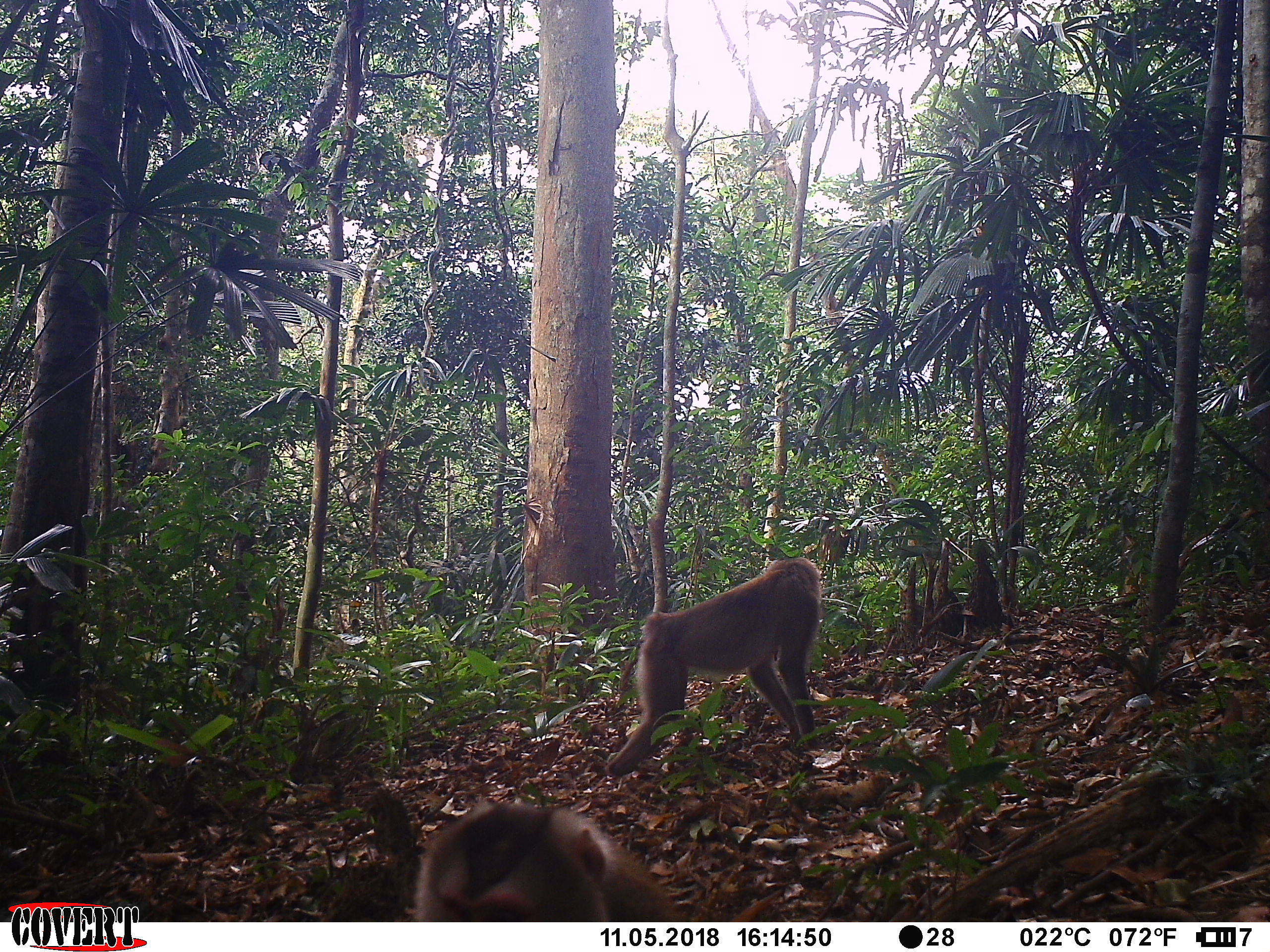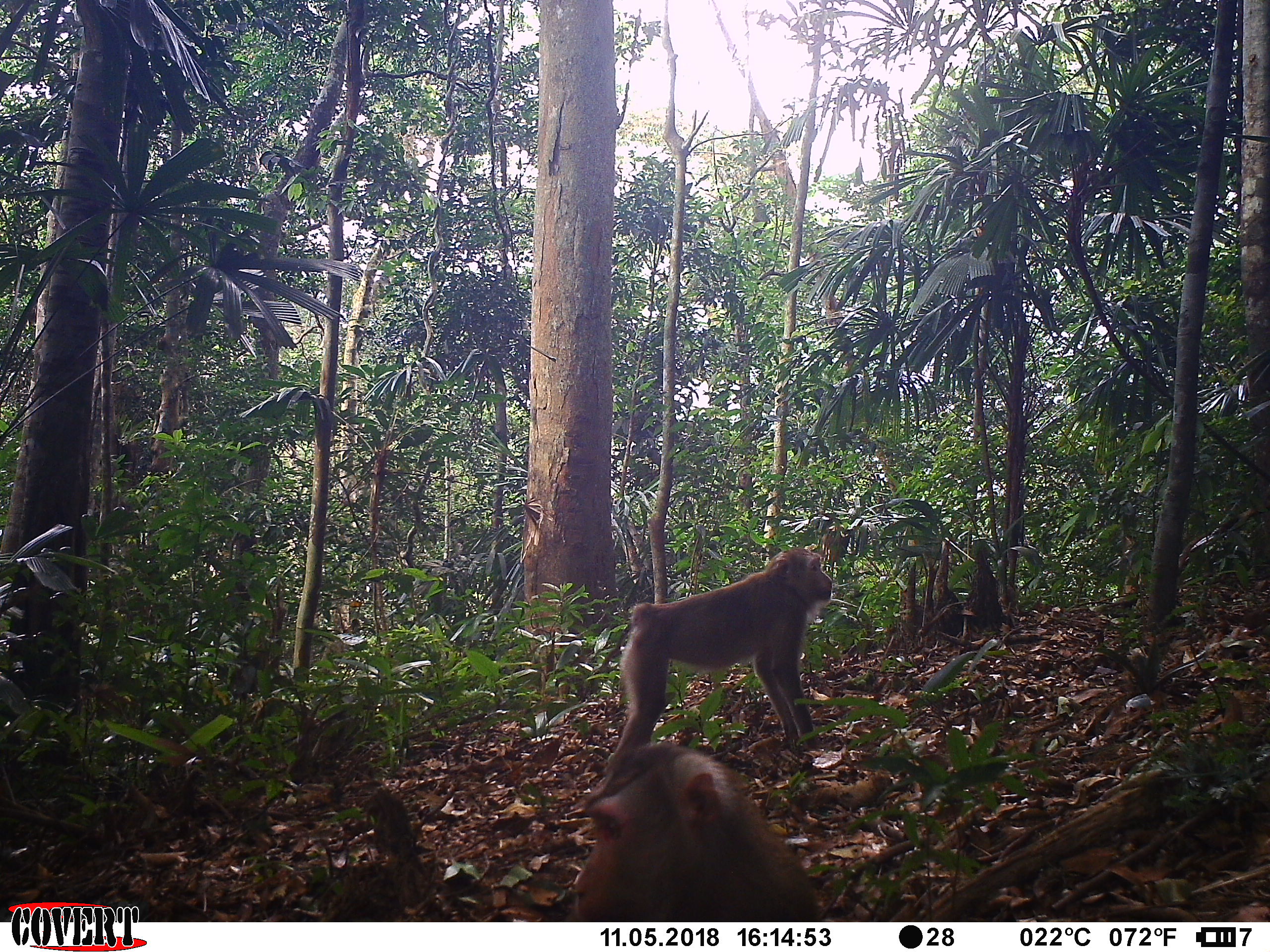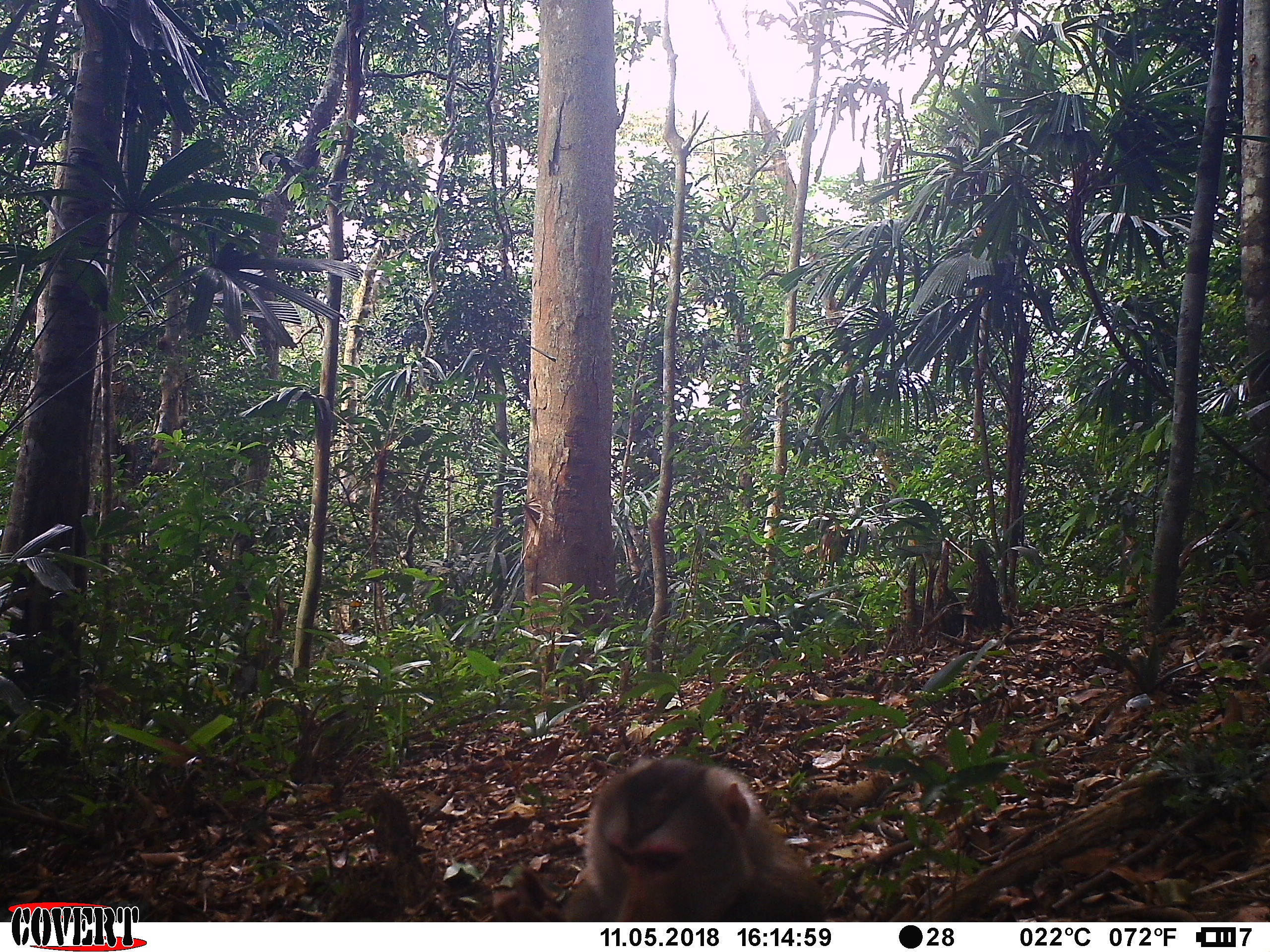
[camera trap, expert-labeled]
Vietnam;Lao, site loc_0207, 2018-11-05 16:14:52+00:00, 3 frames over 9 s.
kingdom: Animalia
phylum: Chordata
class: Mammalia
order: Primates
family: Cercopithecidae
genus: Macaca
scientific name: Macaca nemestrina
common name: pig-tailed macaque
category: pig tailed macaque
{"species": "pig tailed macaque (pig-tailed macaque) (Macaca nemestrina)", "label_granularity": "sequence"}